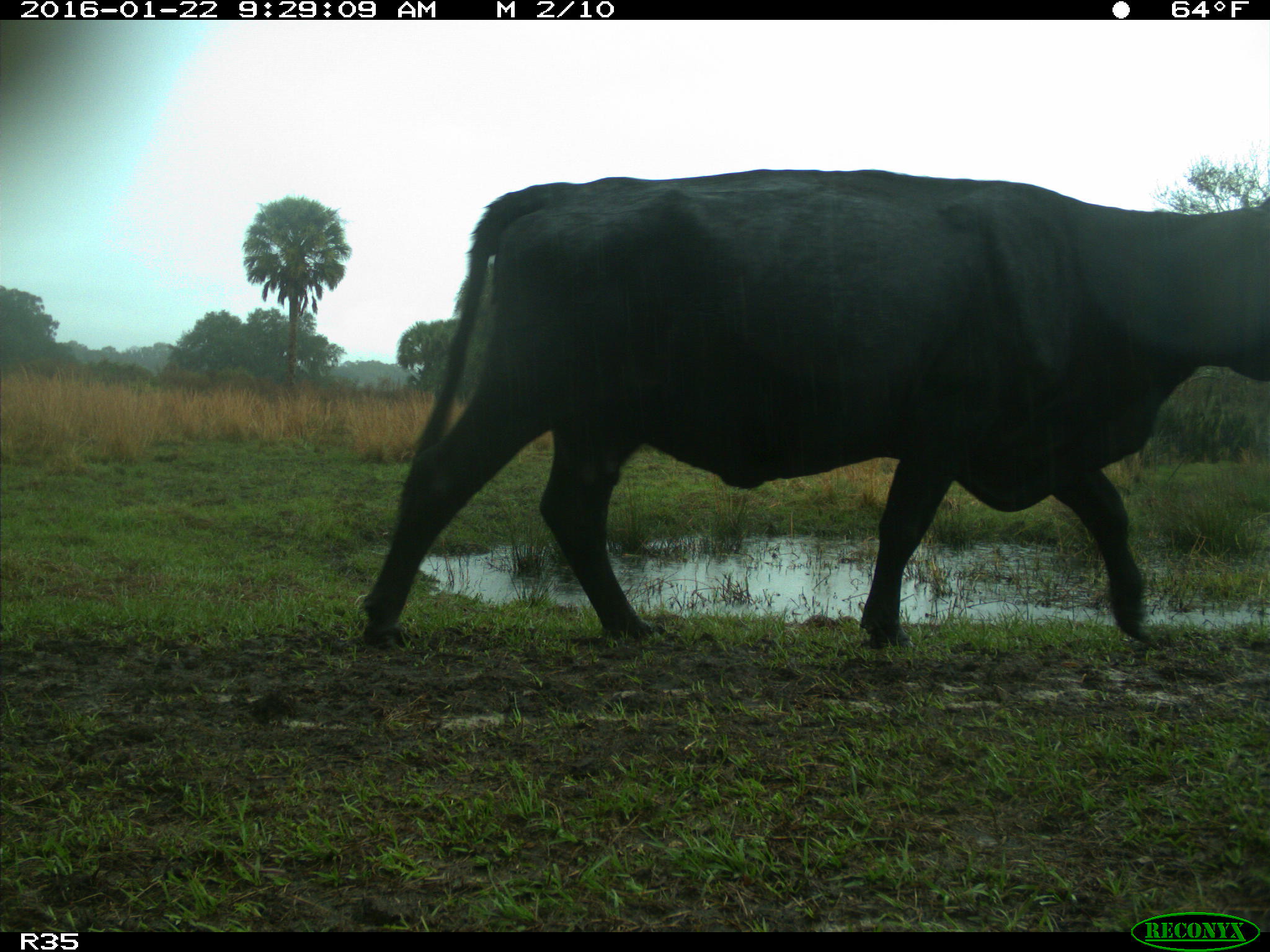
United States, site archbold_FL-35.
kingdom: Animalia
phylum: Chordata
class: Mammalia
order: Artiodactyla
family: Bovidae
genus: Bos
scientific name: Bos taurus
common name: domestic cow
Bos taurus (domestic cow).